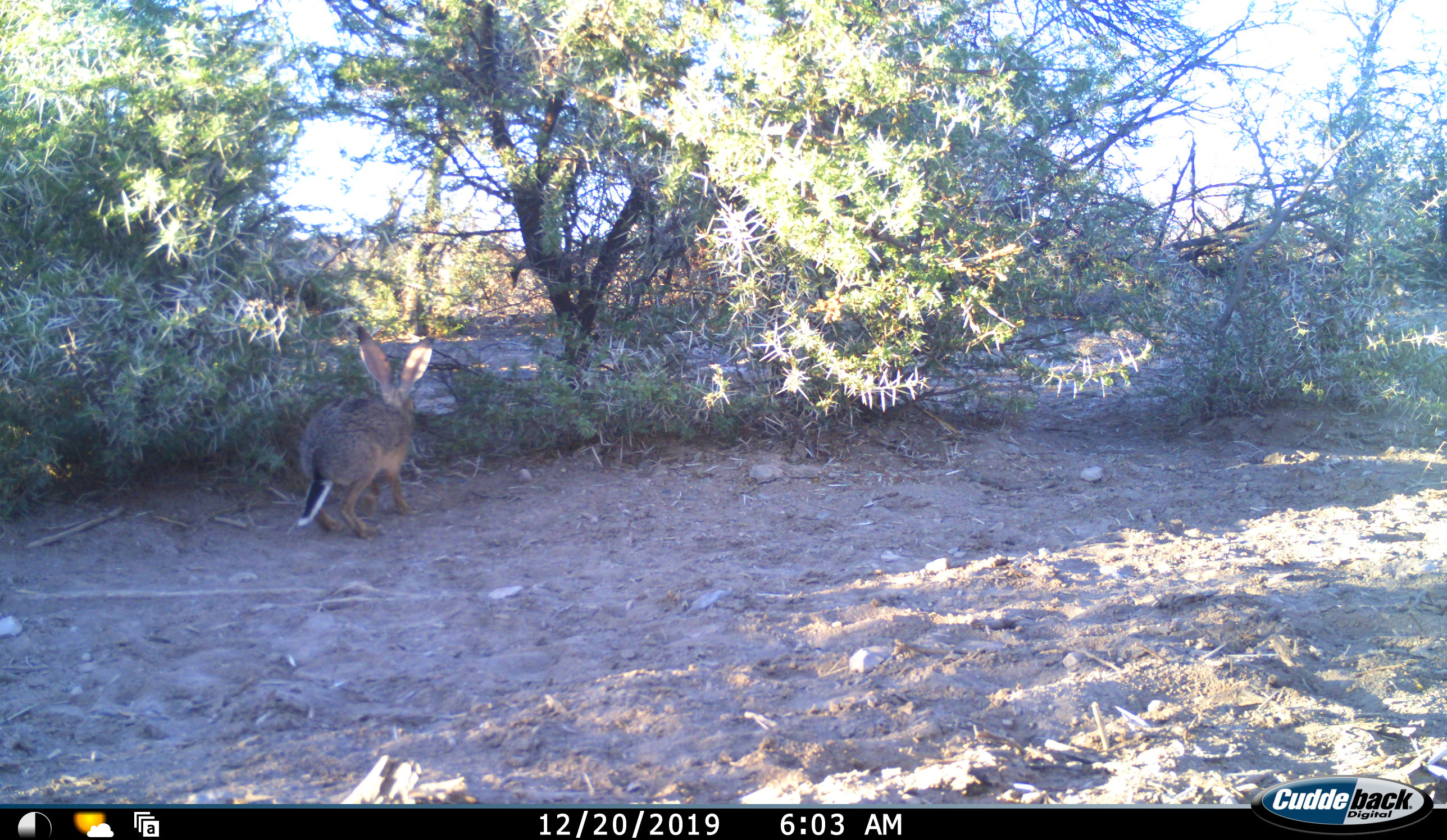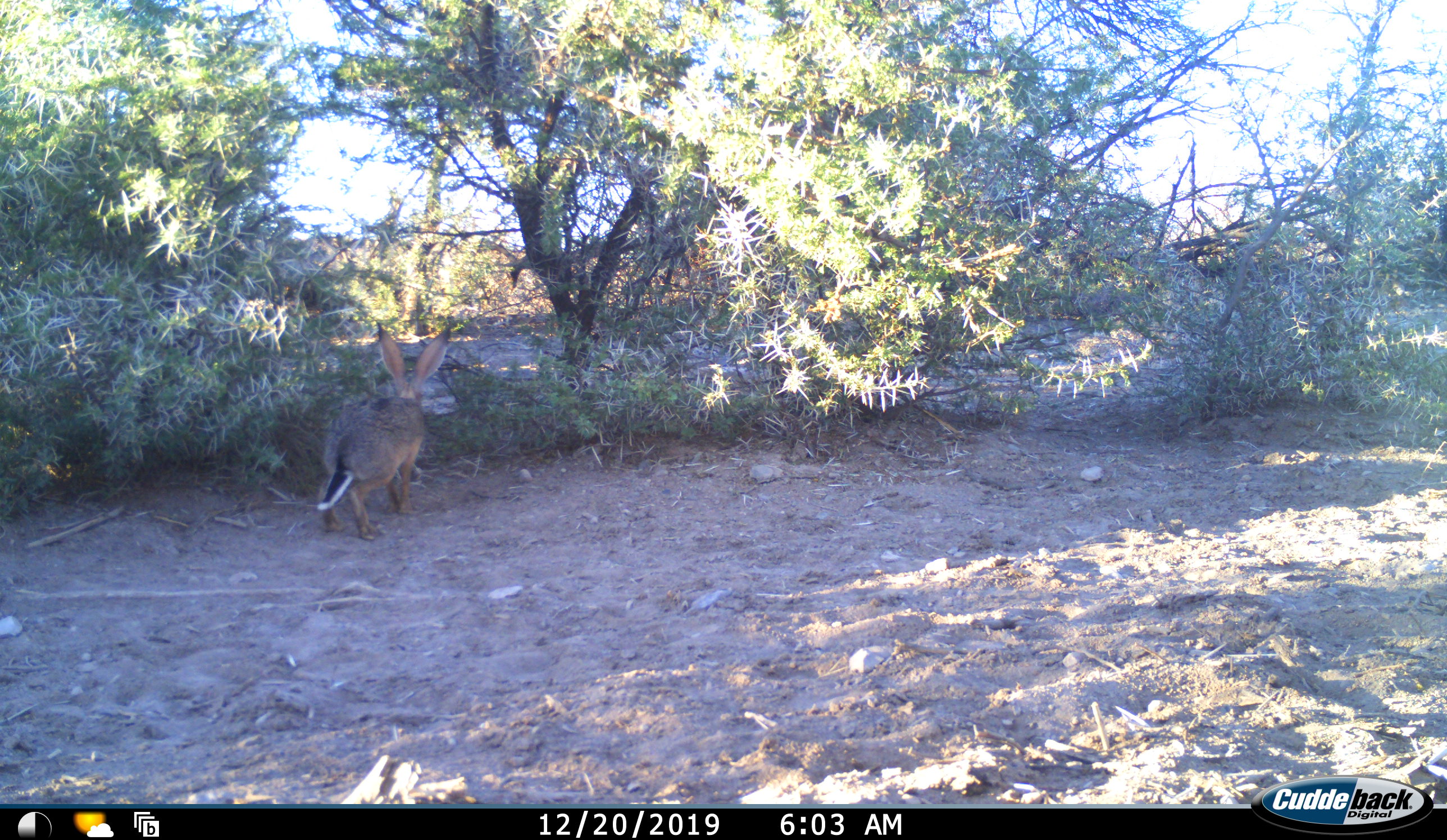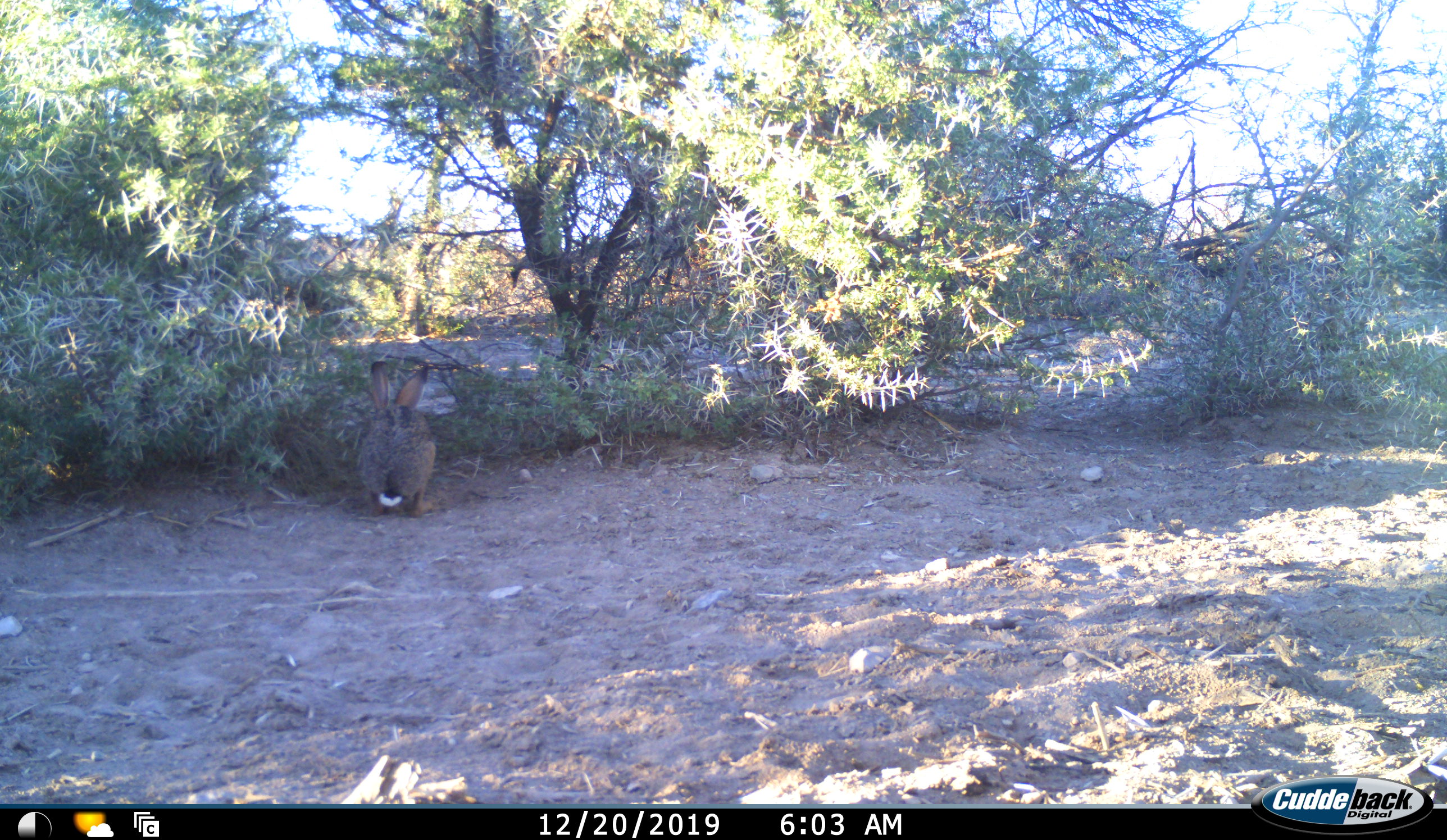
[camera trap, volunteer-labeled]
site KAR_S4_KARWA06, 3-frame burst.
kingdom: Animalia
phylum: Chordata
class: Mammalia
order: Lagomorpha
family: Leporidae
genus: Lepus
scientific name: Lepus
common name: hare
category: hareunknown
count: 1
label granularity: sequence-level